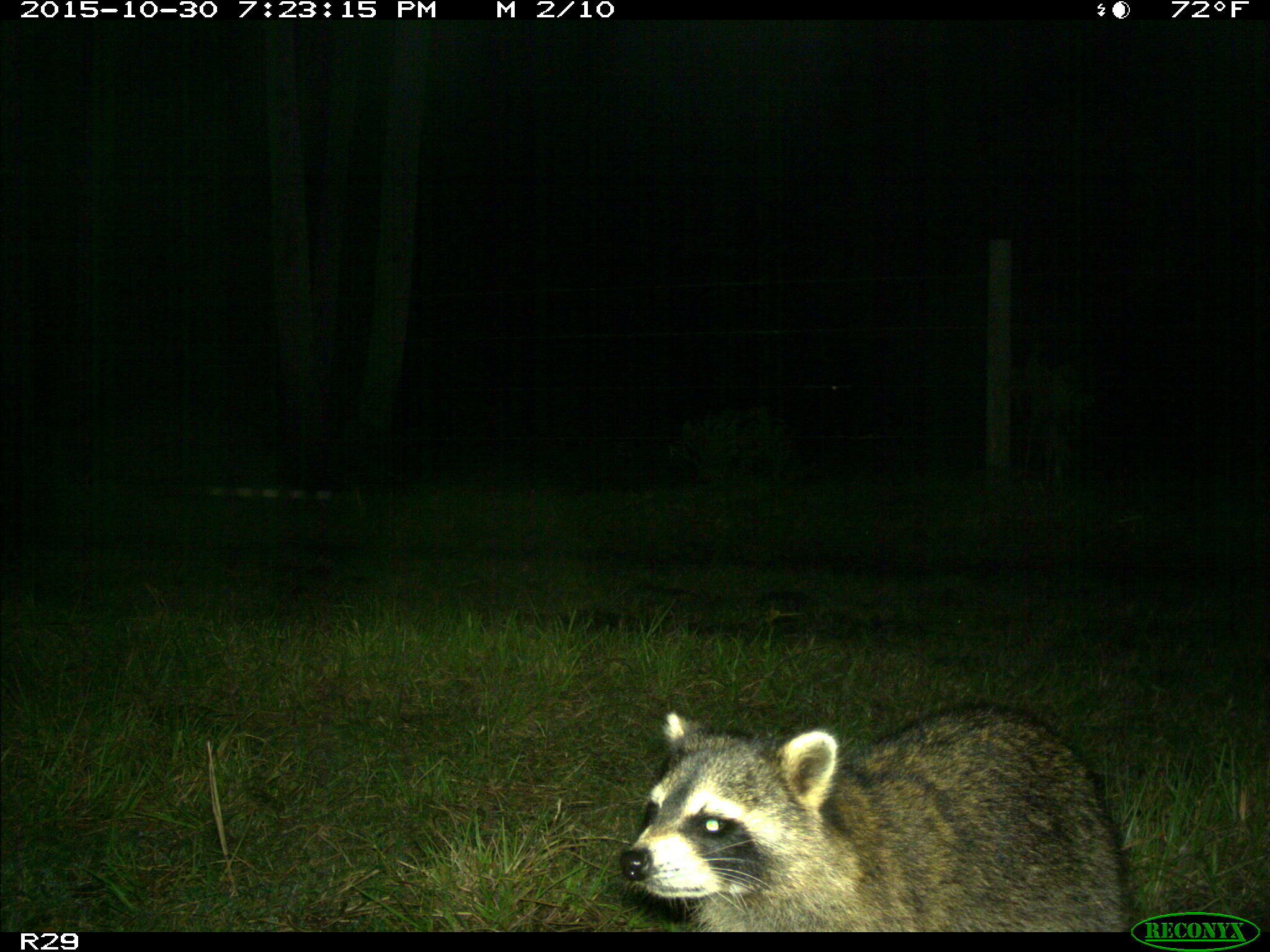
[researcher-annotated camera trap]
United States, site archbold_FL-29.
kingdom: Animalia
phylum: Chordata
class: Mammalia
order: Carnivora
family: Procyonidae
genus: Procyon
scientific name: Procyon lotor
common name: common raccoon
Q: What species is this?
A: Procyon lotor (common raccoon).